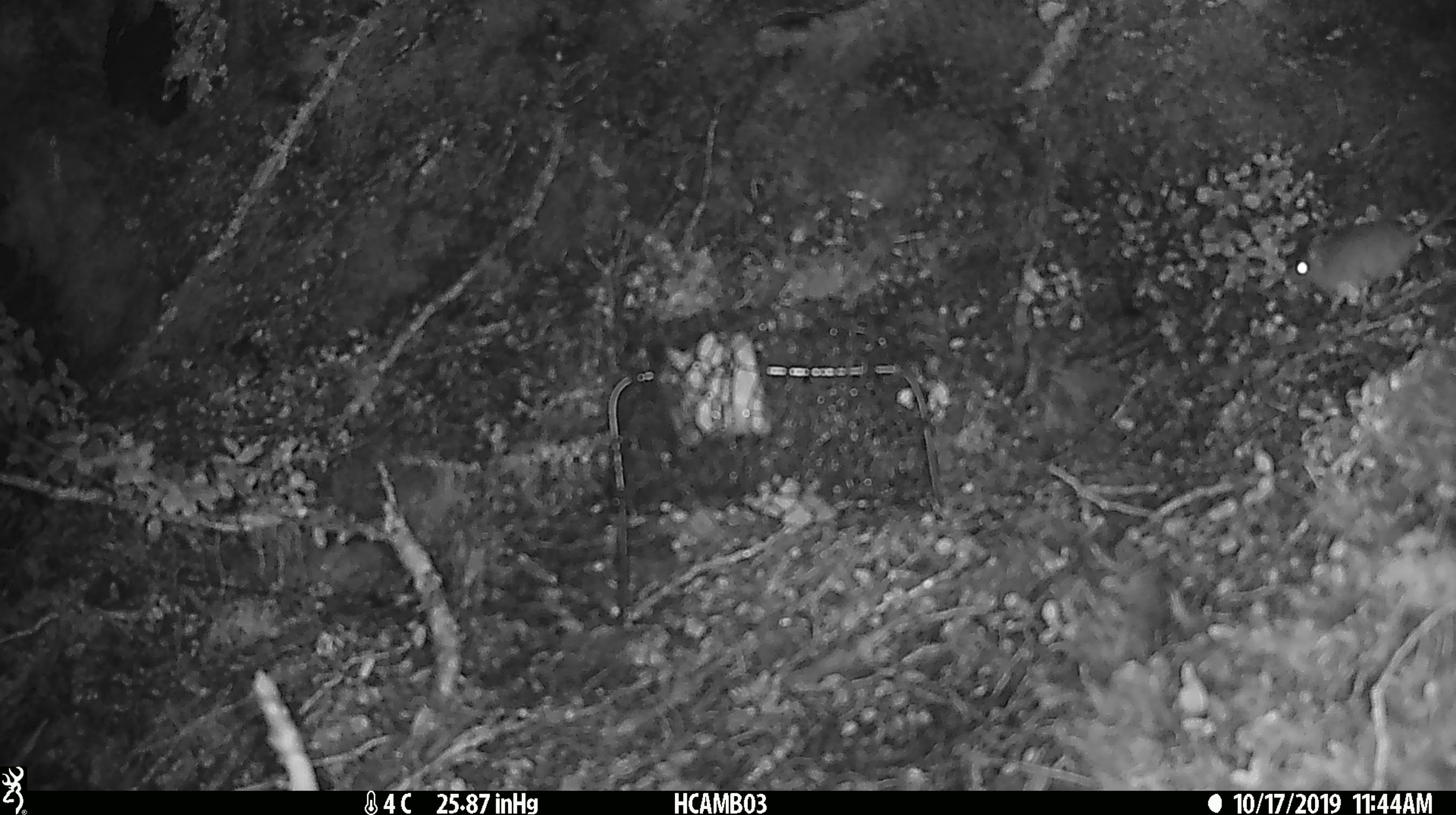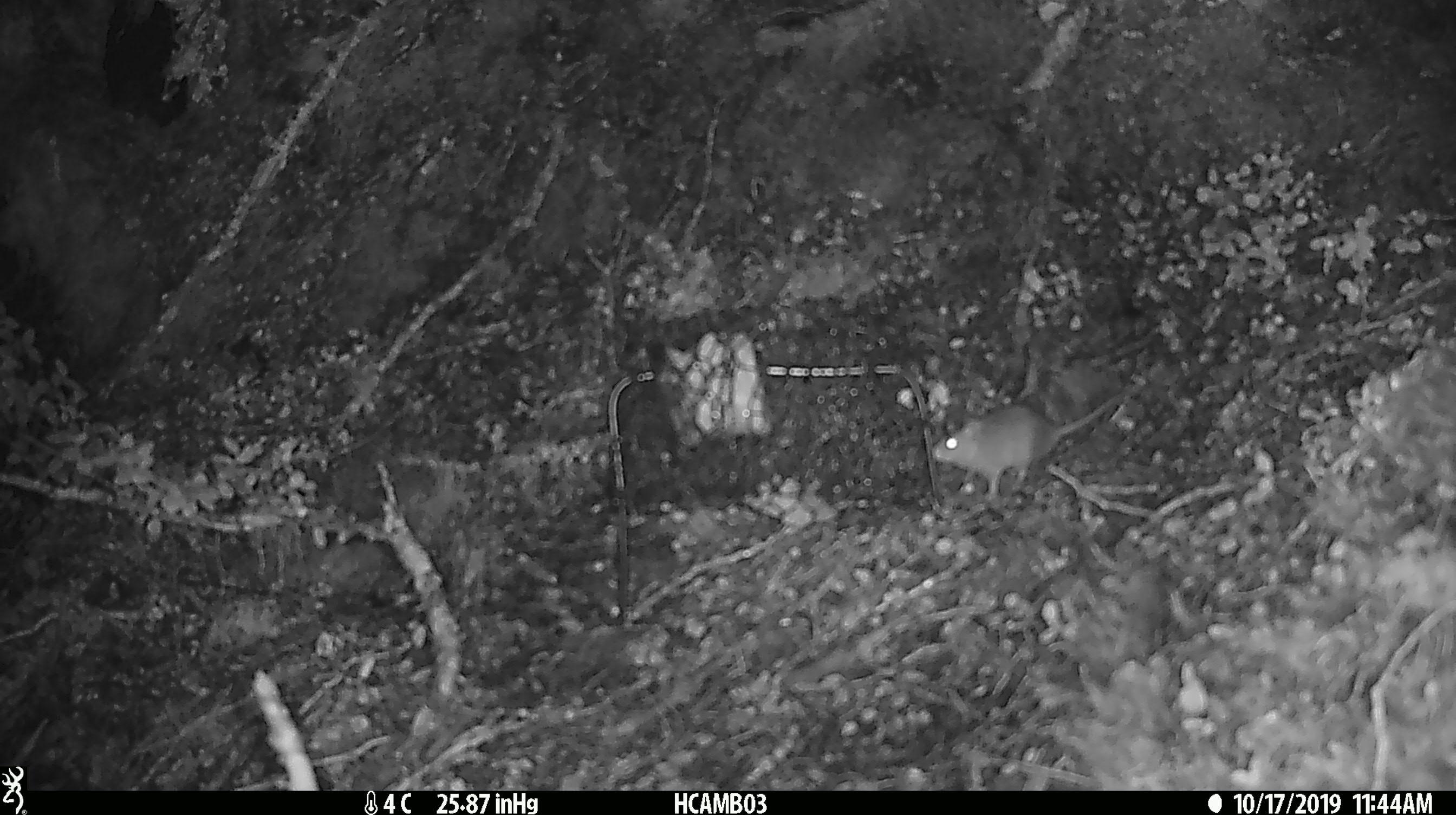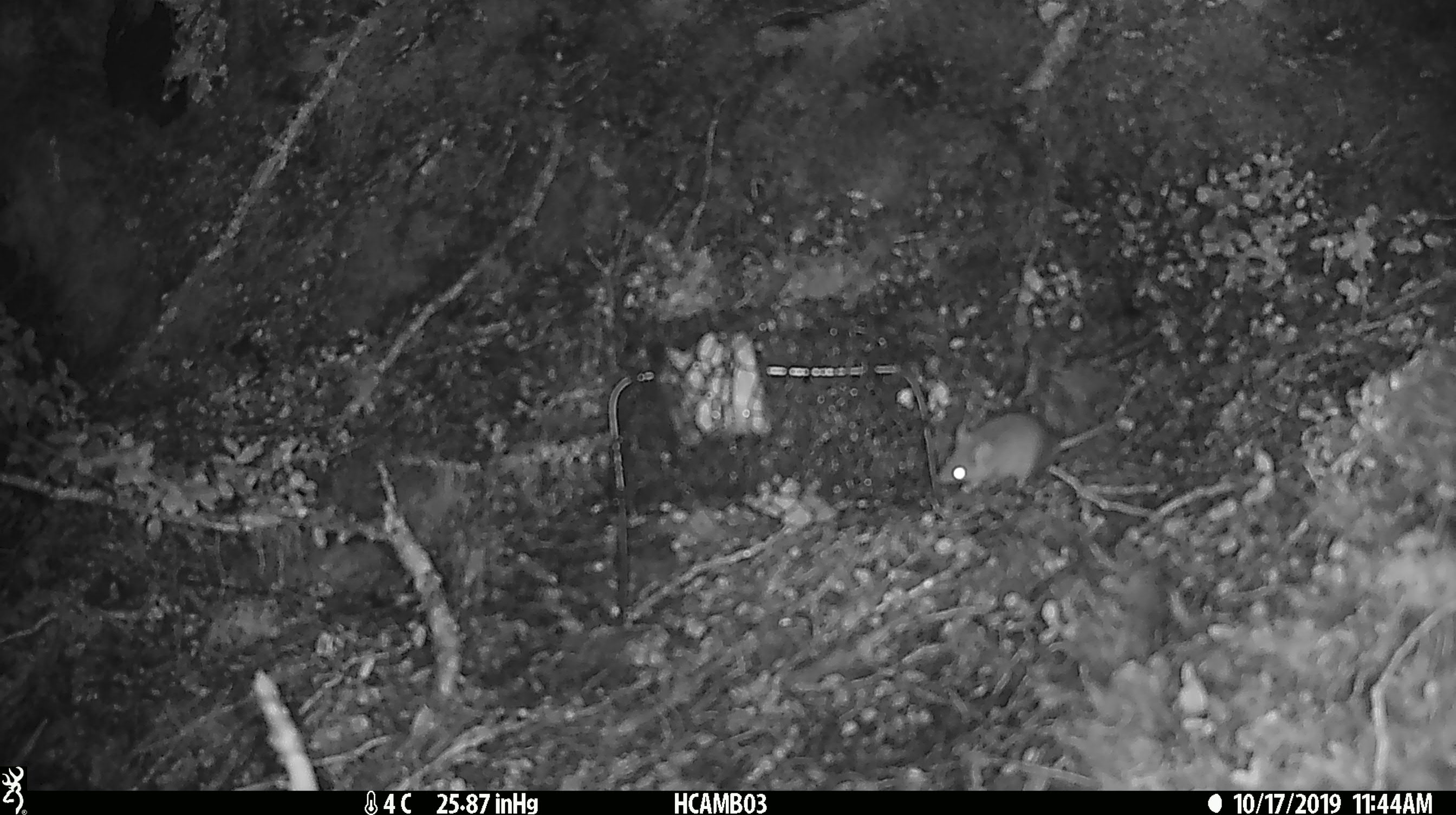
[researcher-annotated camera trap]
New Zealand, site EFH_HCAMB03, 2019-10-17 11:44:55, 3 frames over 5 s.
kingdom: Animalia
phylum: Chordata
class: Mammalia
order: Rodentia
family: Muridae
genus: Mus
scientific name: Mus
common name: mouse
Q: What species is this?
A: Mouse (Mus).